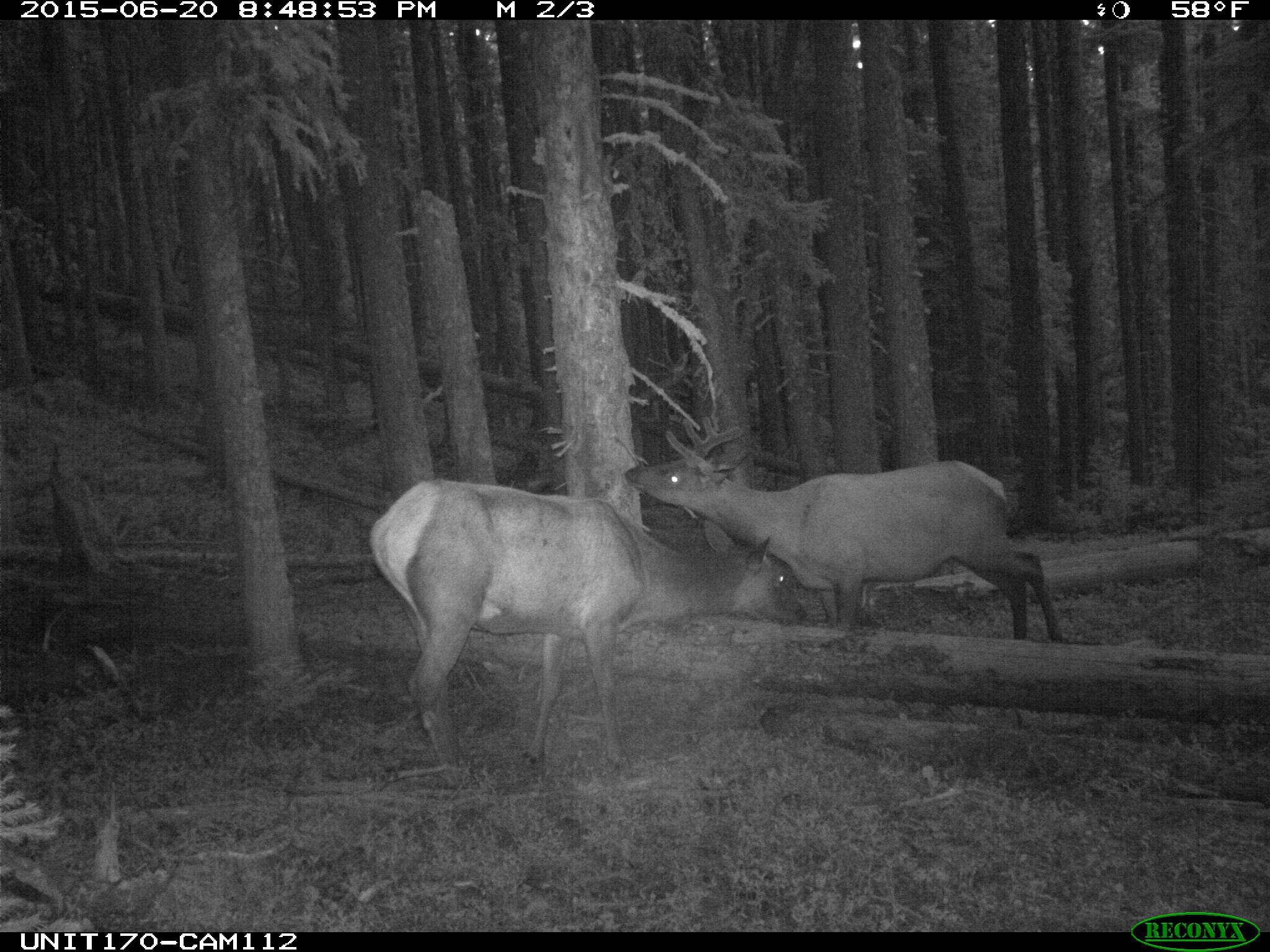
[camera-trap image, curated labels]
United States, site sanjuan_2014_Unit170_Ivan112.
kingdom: Animalia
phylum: Chordata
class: Mammalia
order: Artiodactyla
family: Cervidae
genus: Cervus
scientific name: Cervus elaphus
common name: red deer